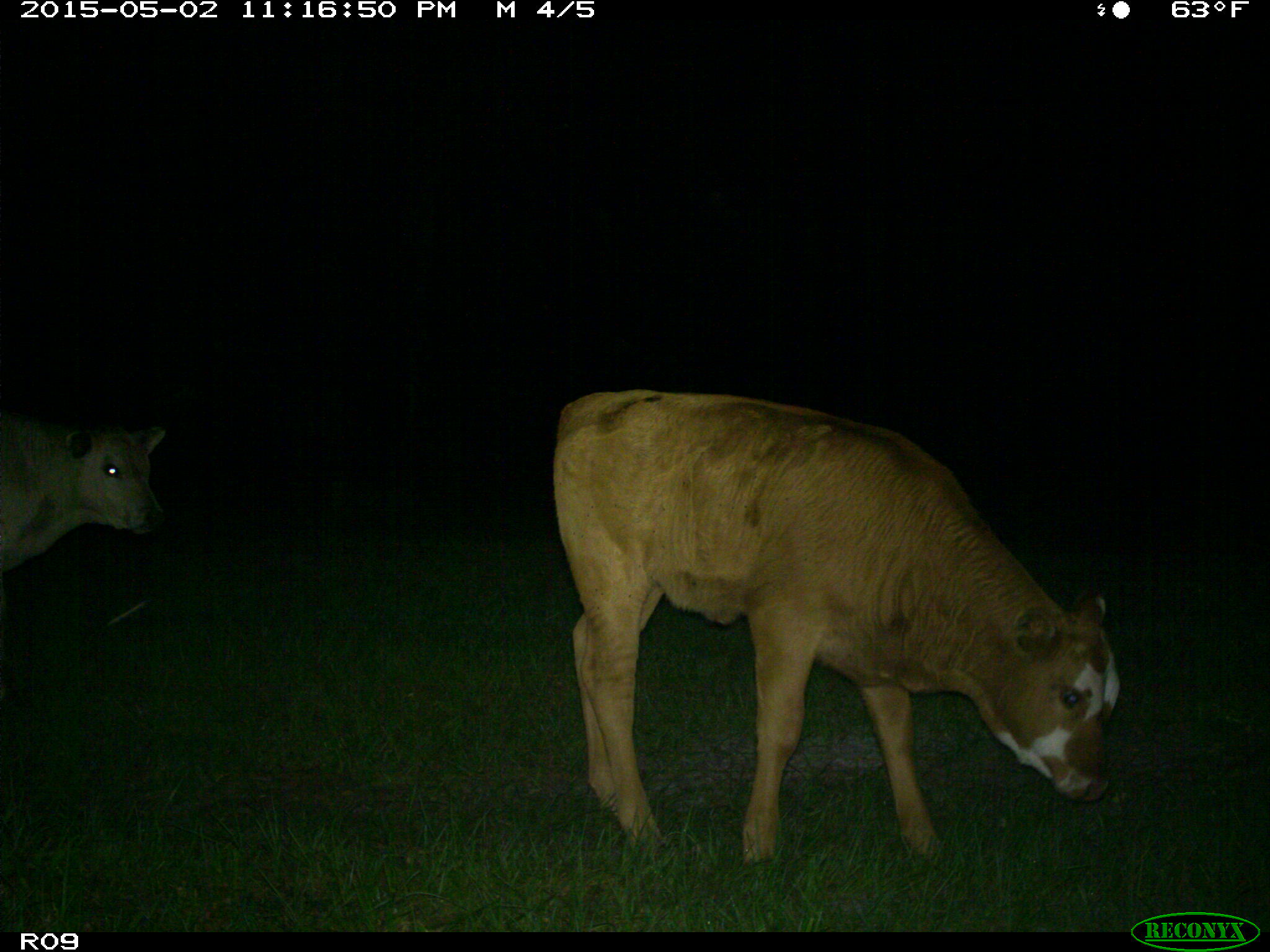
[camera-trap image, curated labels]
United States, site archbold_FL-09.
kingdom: Animalia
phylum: Chordata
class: Mammalia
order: Artiodactyla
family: Bovidae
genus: Bos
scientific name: Bos taurus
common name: domestic cow